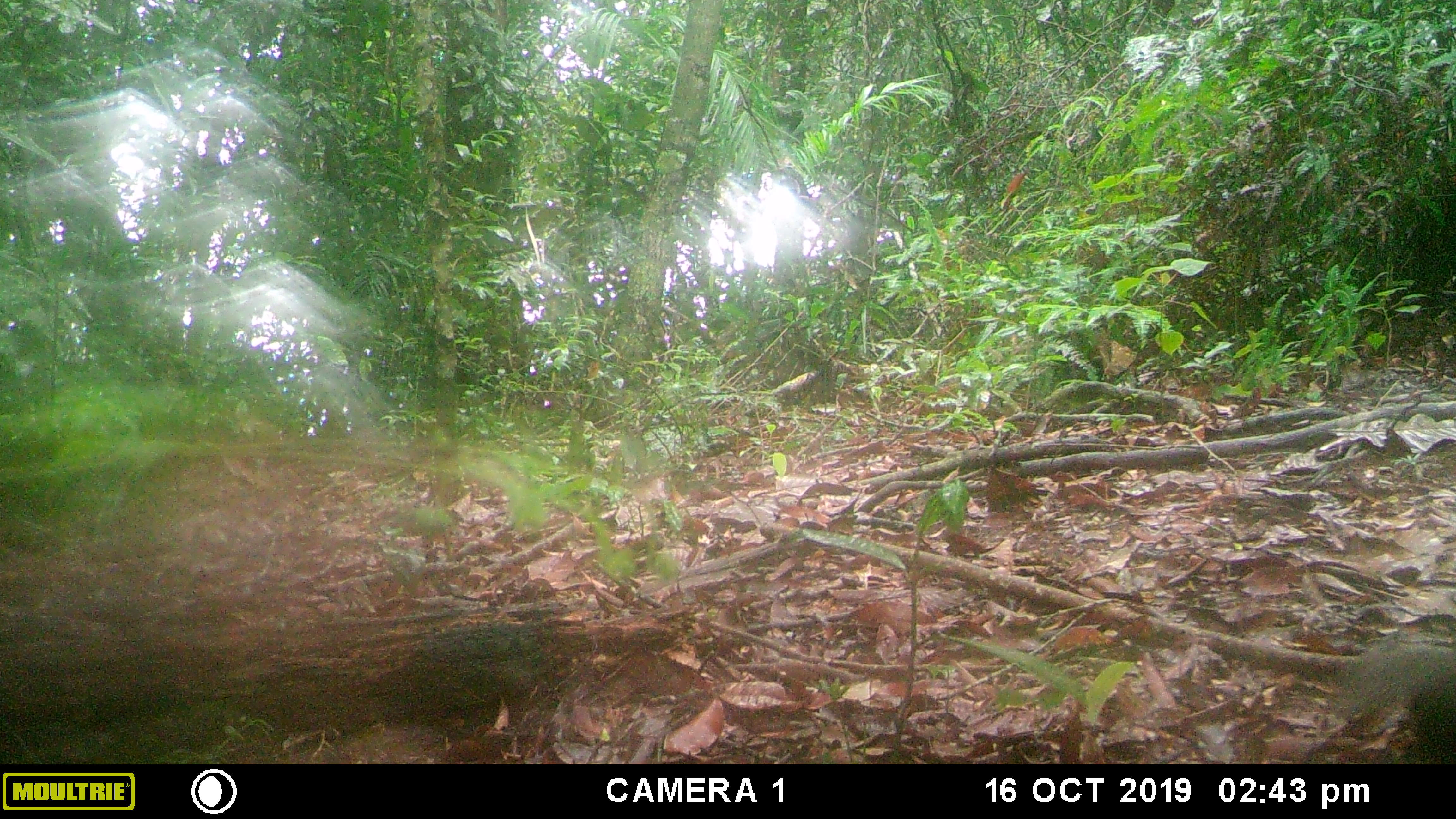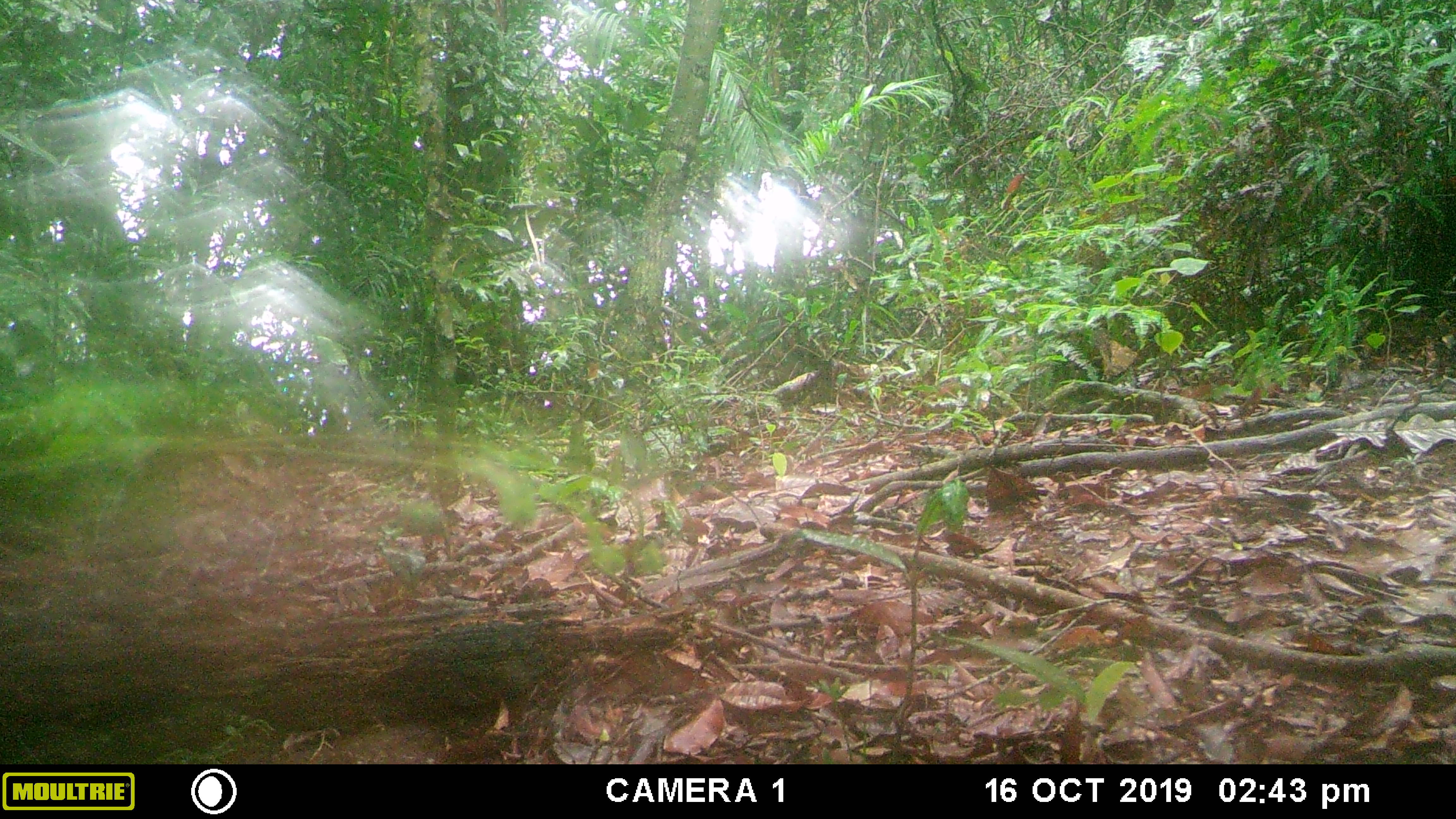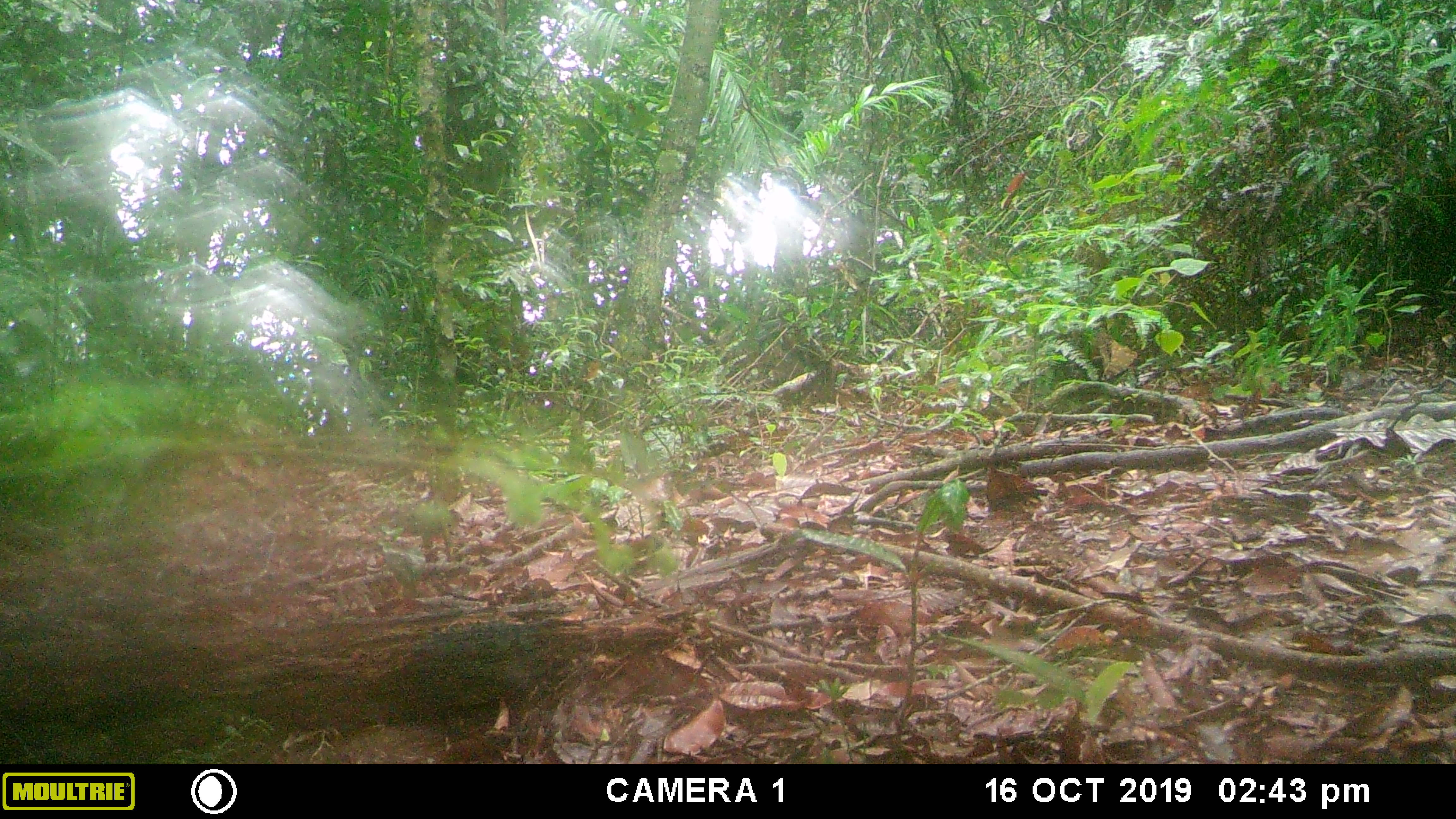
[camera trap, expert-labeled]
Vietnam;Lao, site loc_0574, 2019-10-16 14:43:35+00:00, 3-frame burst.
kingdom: Animalia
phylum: Chordata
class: Mammalia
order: Rodentia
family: Sciuridae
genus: Dremomys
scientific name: Dremomys rufigenis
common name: red-cheeked squirrel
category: red cheeked squirrel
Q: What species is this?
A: Red cheeked squirrel (red-cheeked squirrel) (Dremomys rufigenis).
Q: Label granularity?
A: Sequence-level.